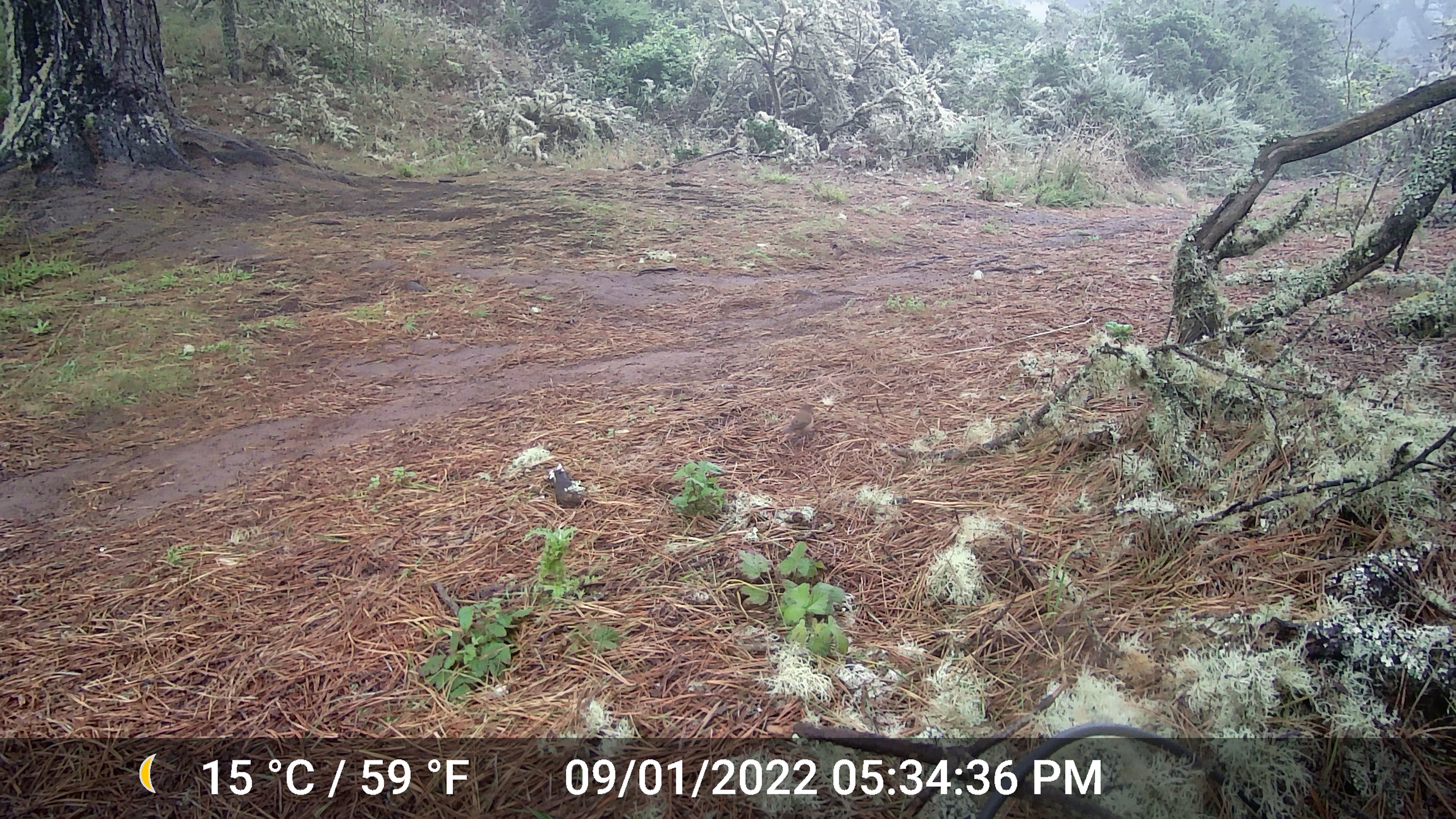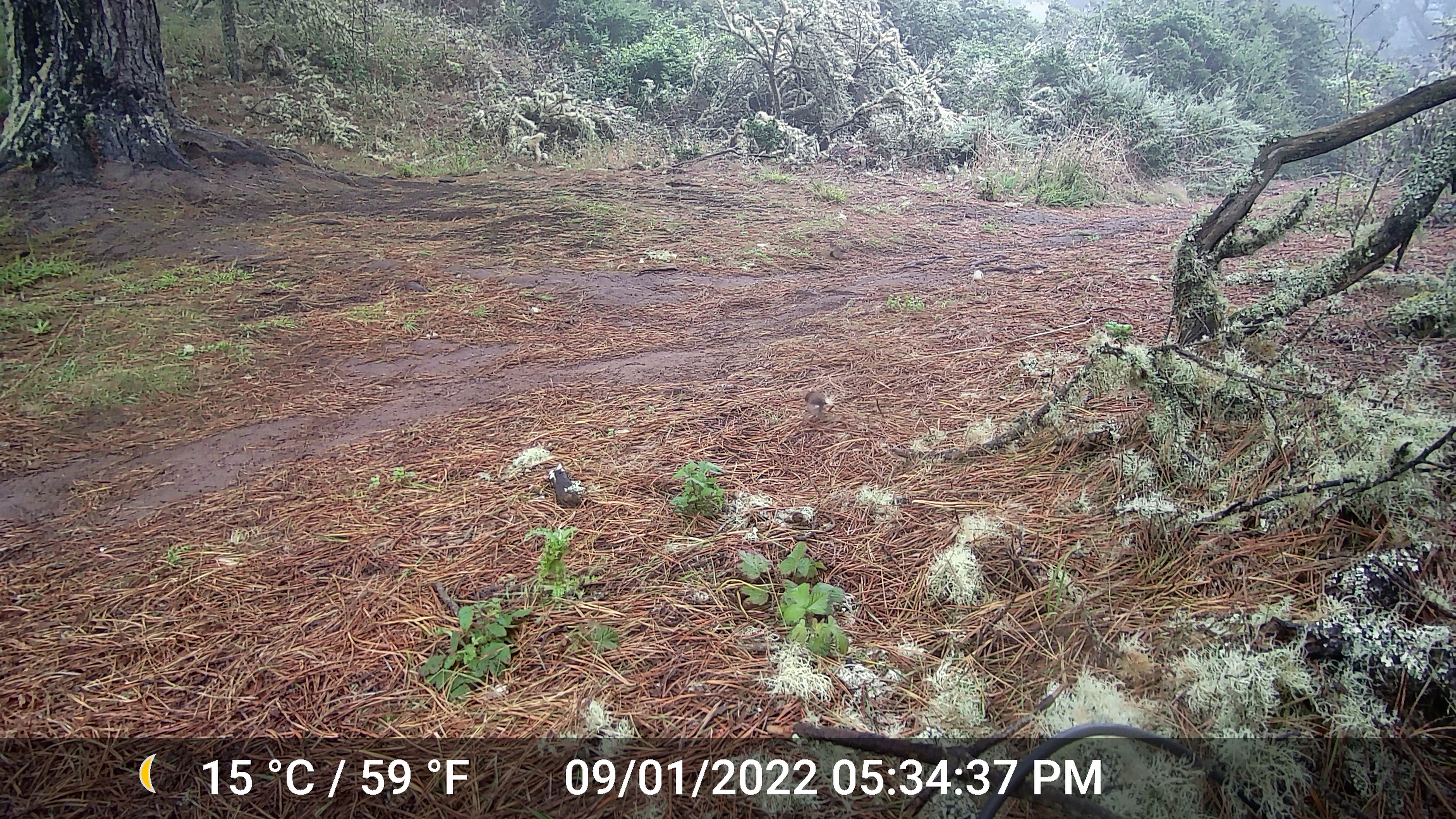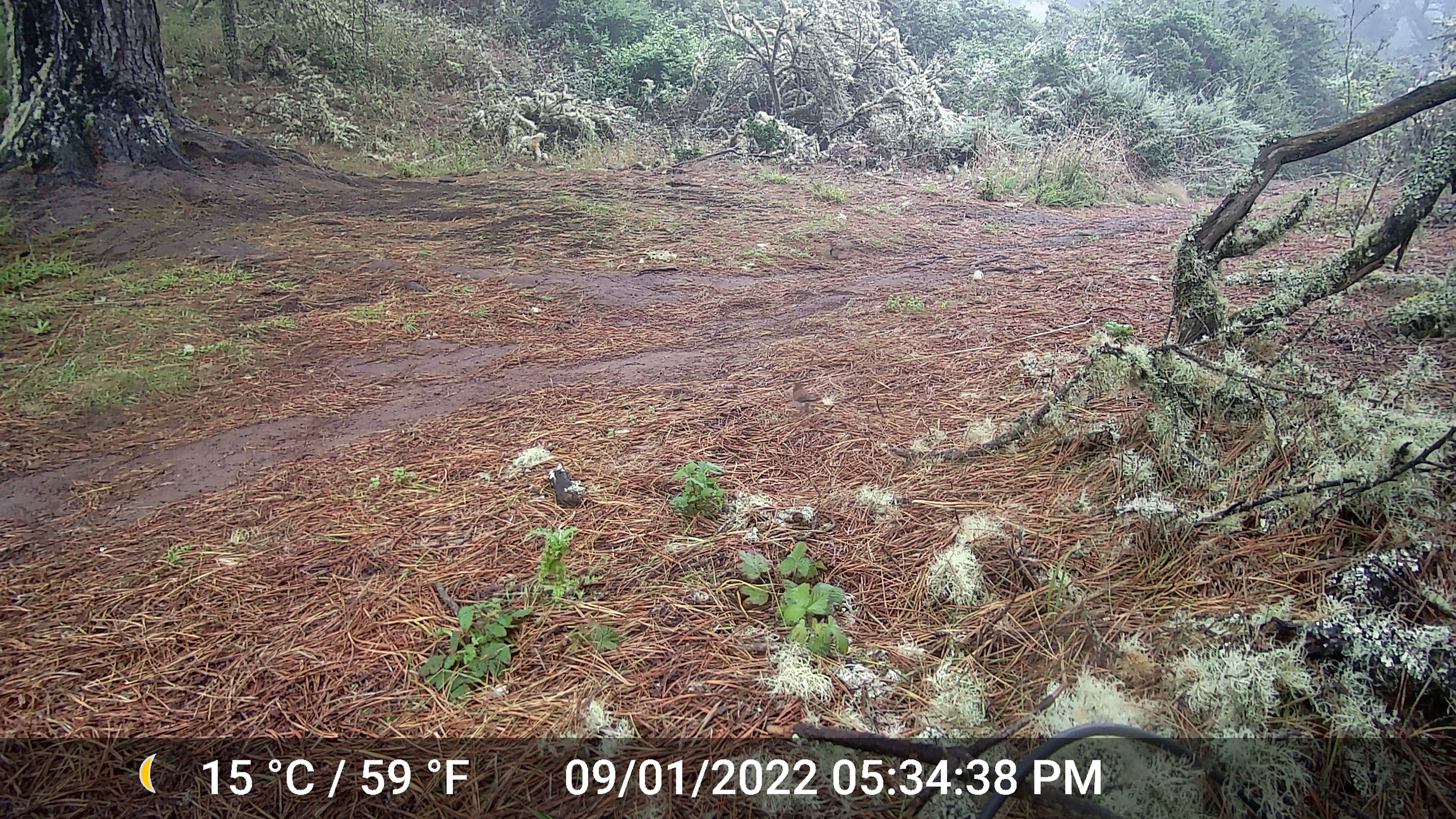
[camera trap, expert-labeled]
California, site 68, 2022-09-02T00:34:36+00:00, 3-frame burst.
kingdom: Animalia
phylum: Chordata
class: Aves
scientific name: Aves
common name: bird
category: unknown bird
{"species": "unknown bird (bird) (Aves)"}